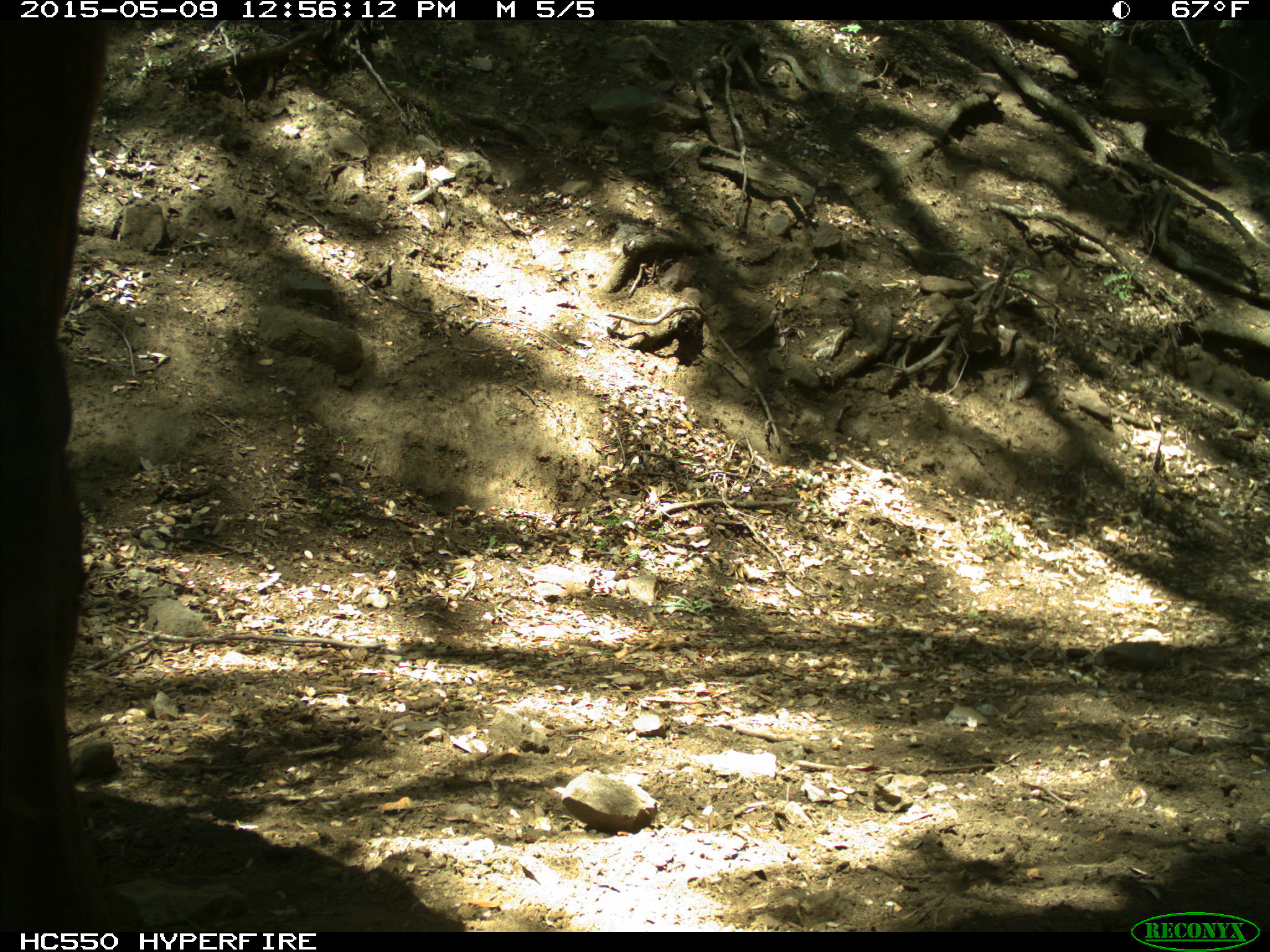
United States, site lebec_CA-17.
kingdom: Animalia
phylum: Chordata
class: Mammalia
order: Artiodactyla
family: Bovidae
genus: Bos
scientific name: Bos taurus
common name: domestic cow